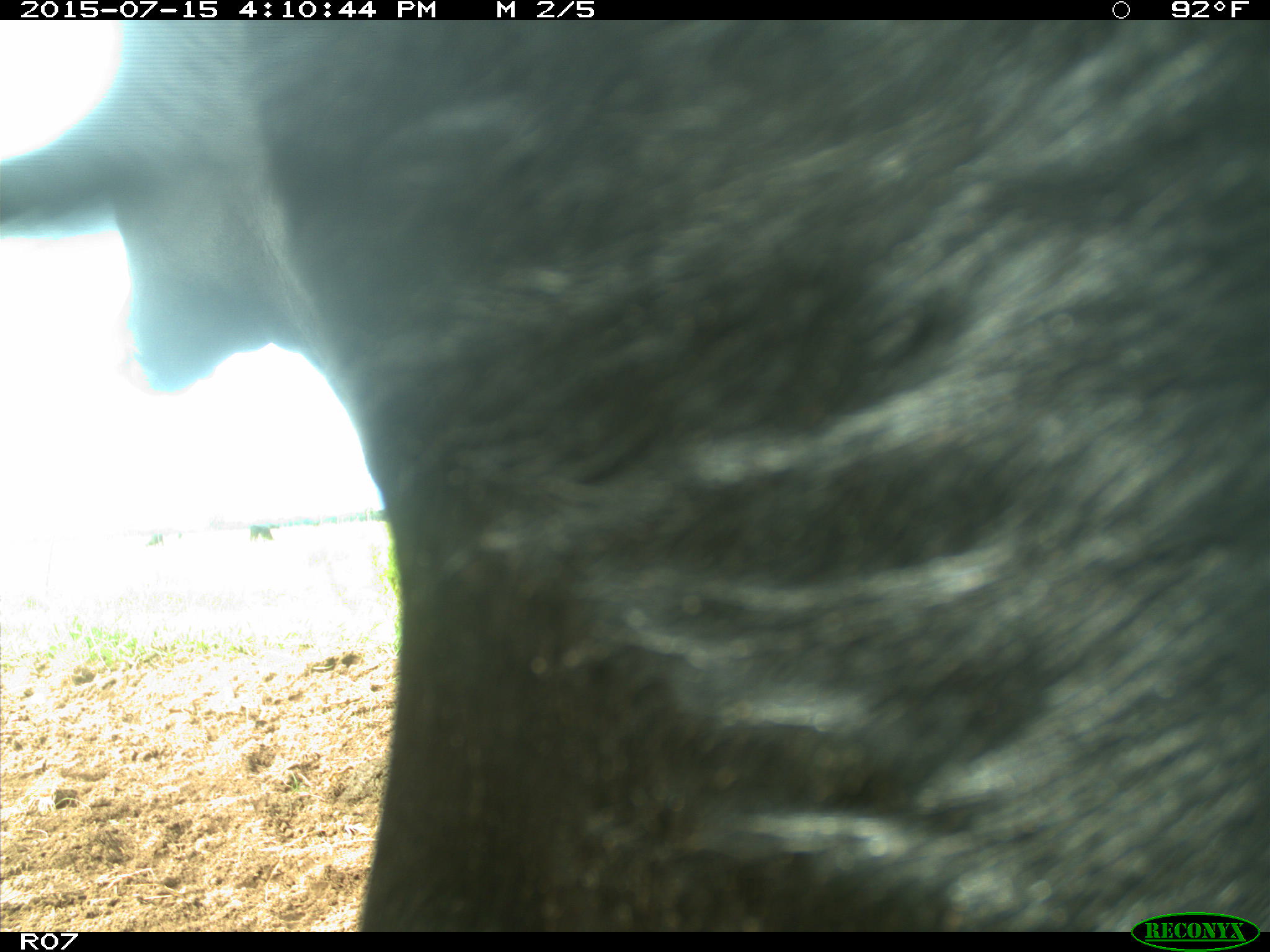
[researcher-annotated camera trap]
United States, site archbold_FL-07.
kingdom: Animalia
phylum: Chordata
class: Mammalia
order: Artiodactyla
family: Bovidae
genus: Bos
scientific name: Bos taurus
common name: domestic cow